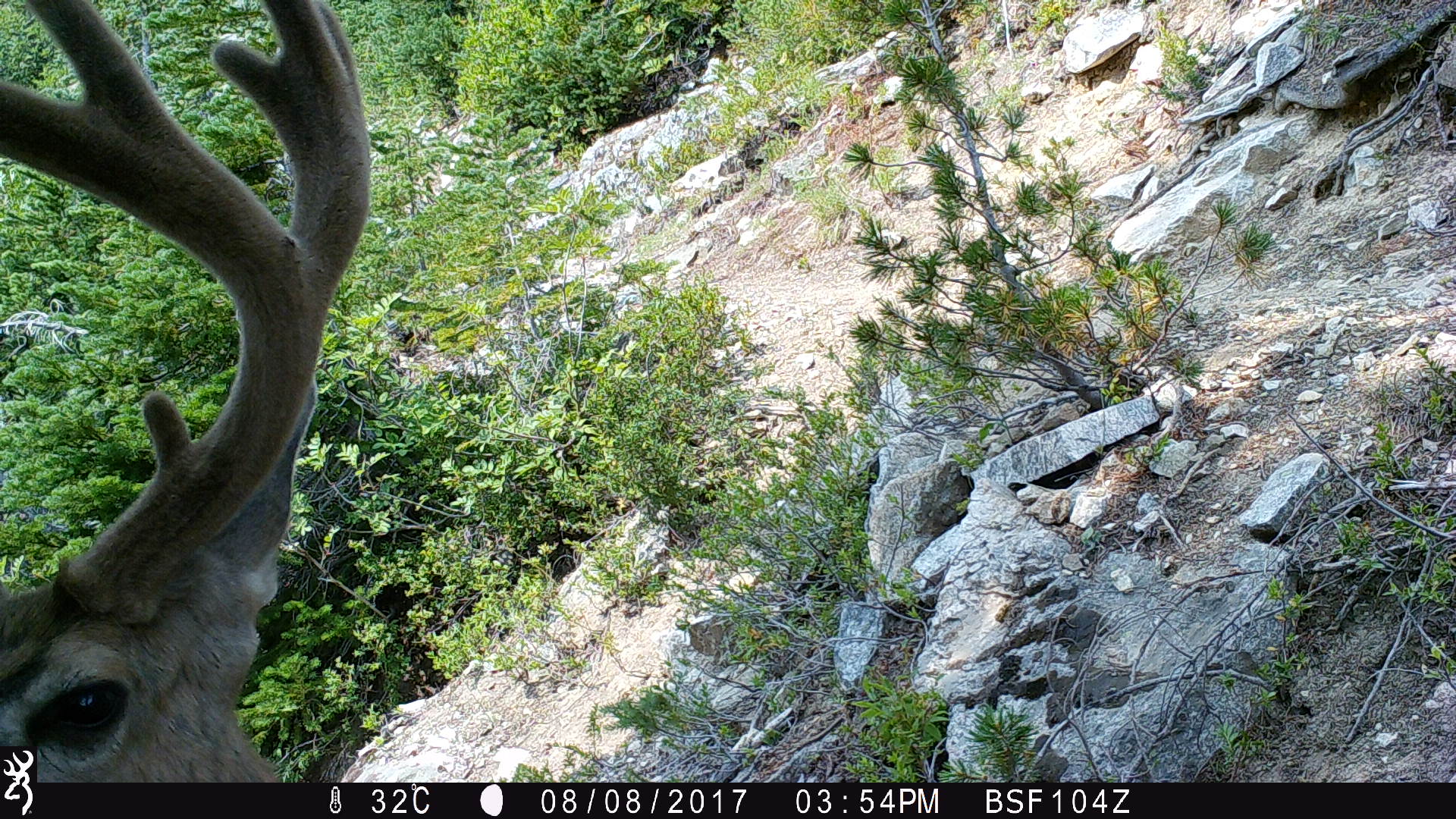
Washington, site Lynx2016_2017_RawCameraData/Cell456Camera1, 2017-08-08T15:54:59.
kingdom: Animalia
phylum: Chordata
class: Mammalia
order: Artiodactyla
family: Cervidae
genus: Odocoileus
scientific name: Odocoileus hemionus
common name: mule deer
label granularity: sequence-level